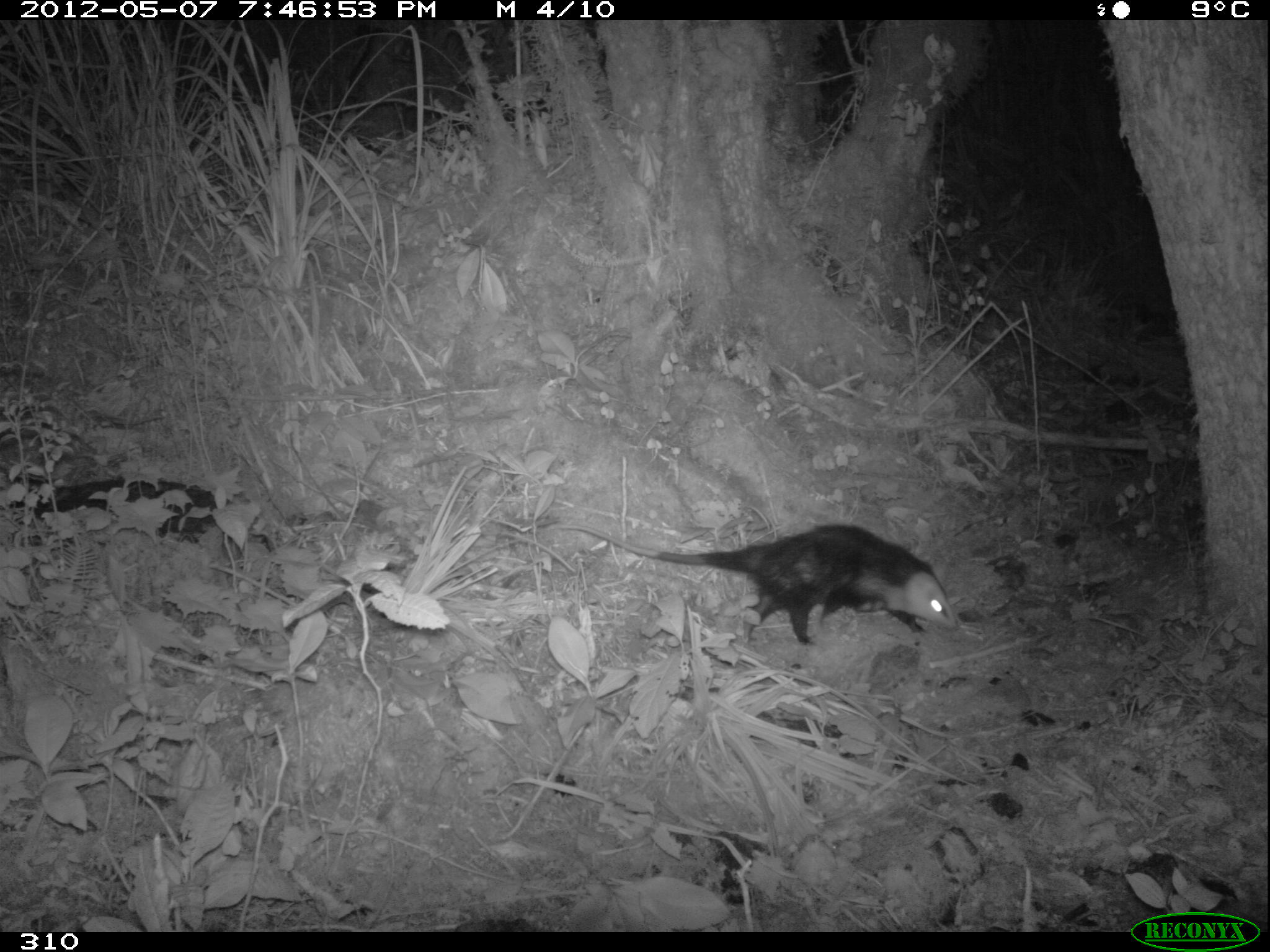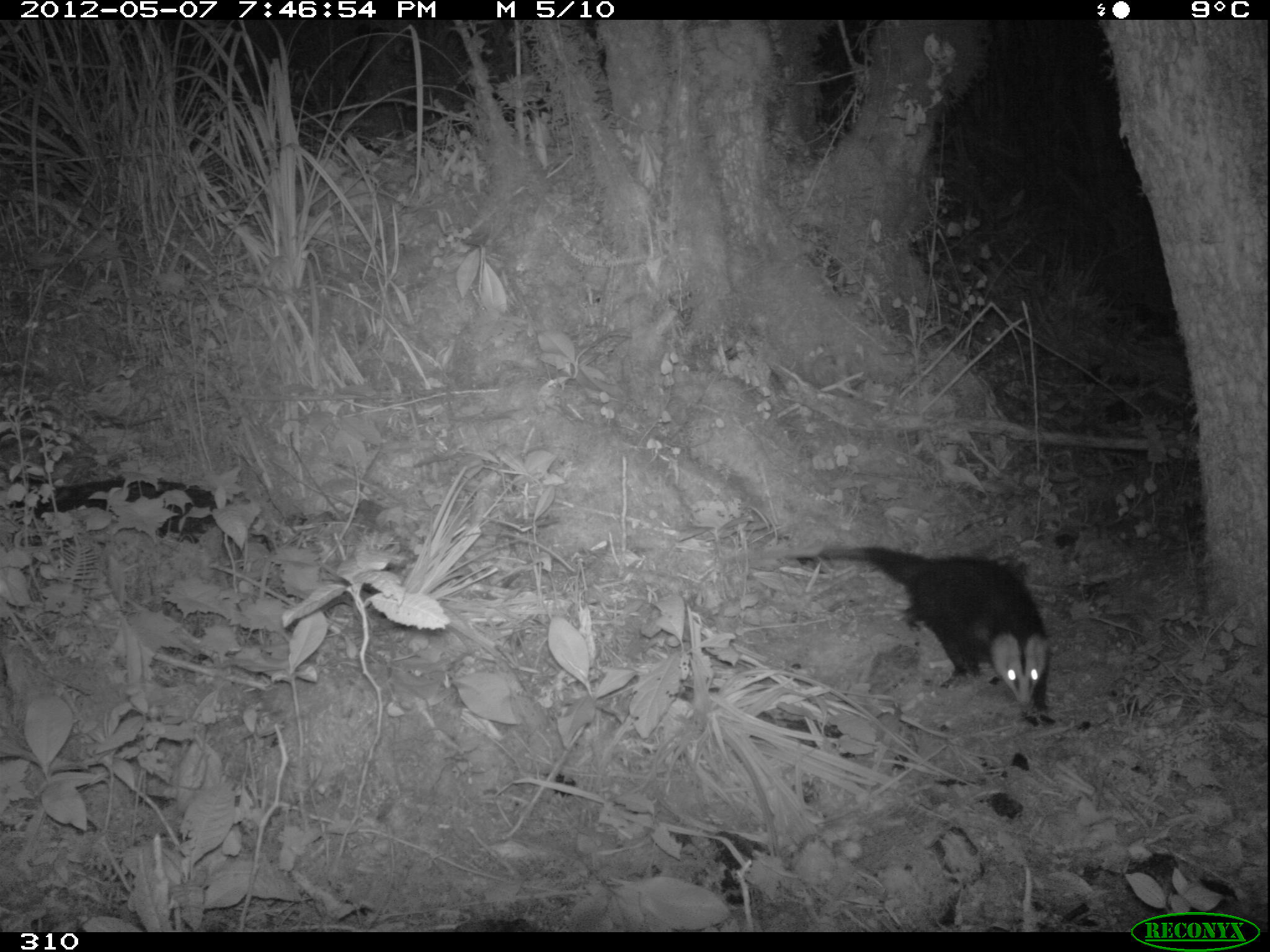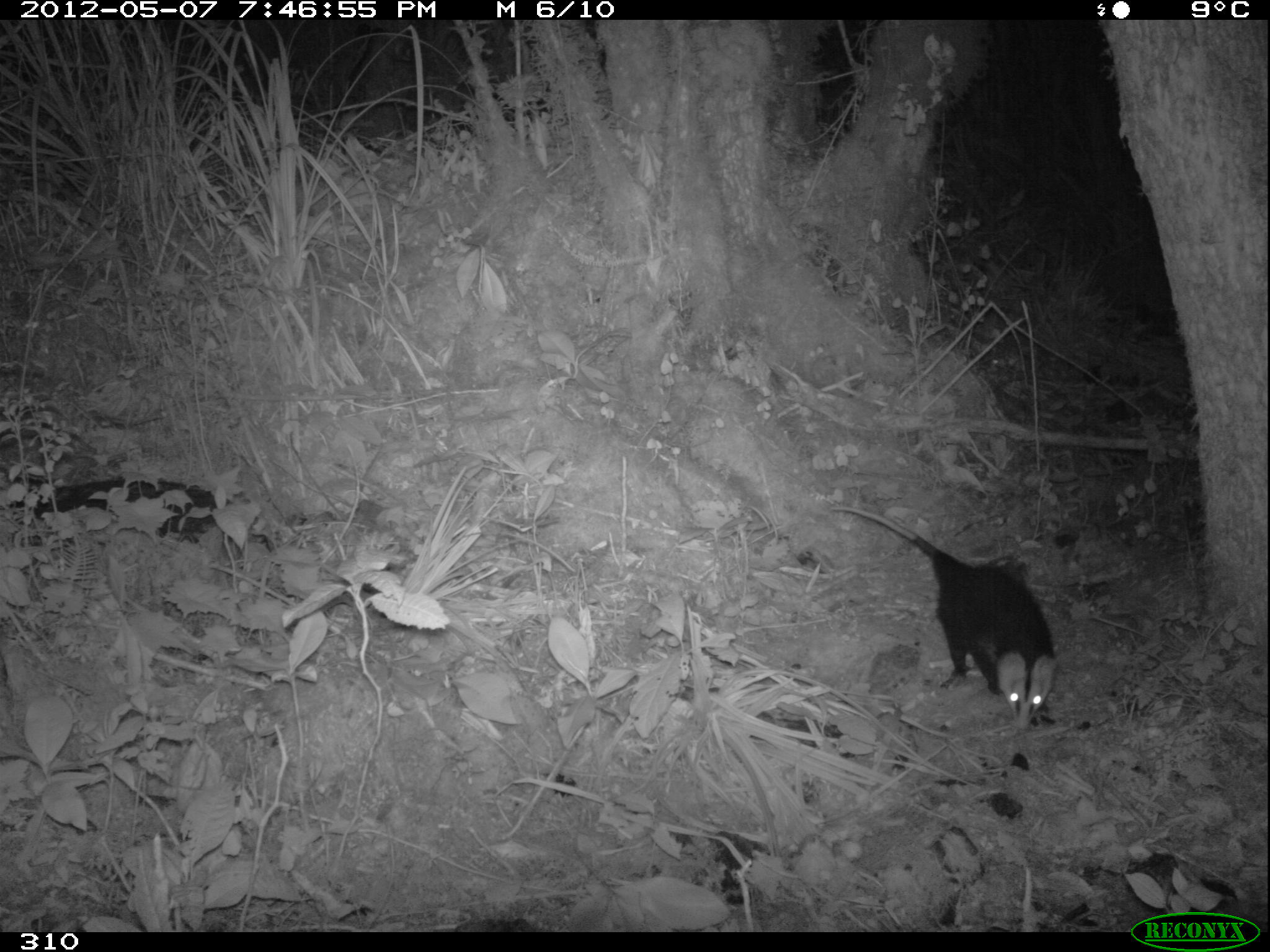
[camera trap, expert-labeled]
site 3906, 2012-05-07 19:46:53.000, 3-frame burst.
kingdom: Animalia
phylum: Chordata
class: Mammalia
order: Didelphimorphia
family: Didelphidae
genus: Didelphis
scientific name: Didelphis pernigra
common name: andean white-eared opossum